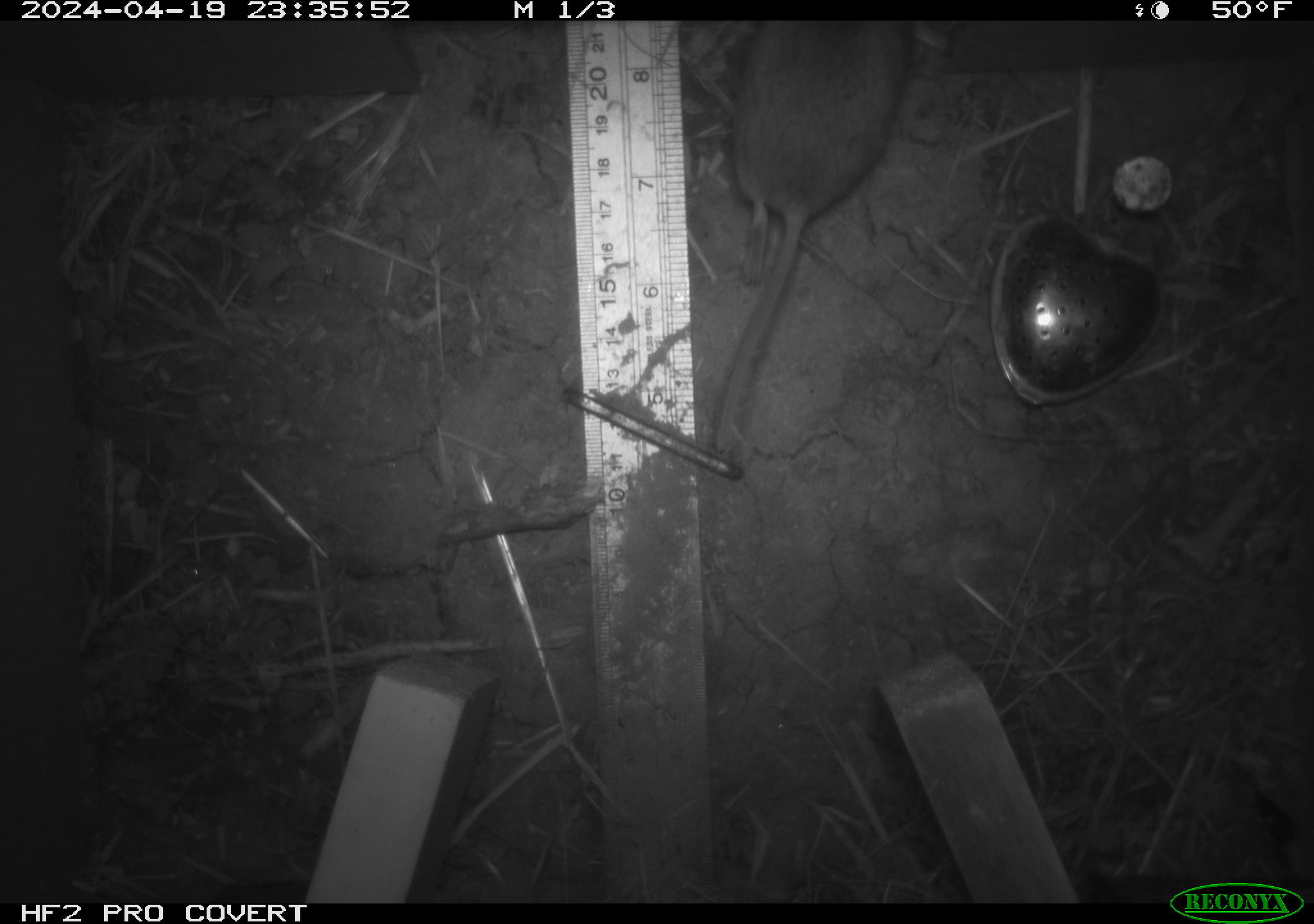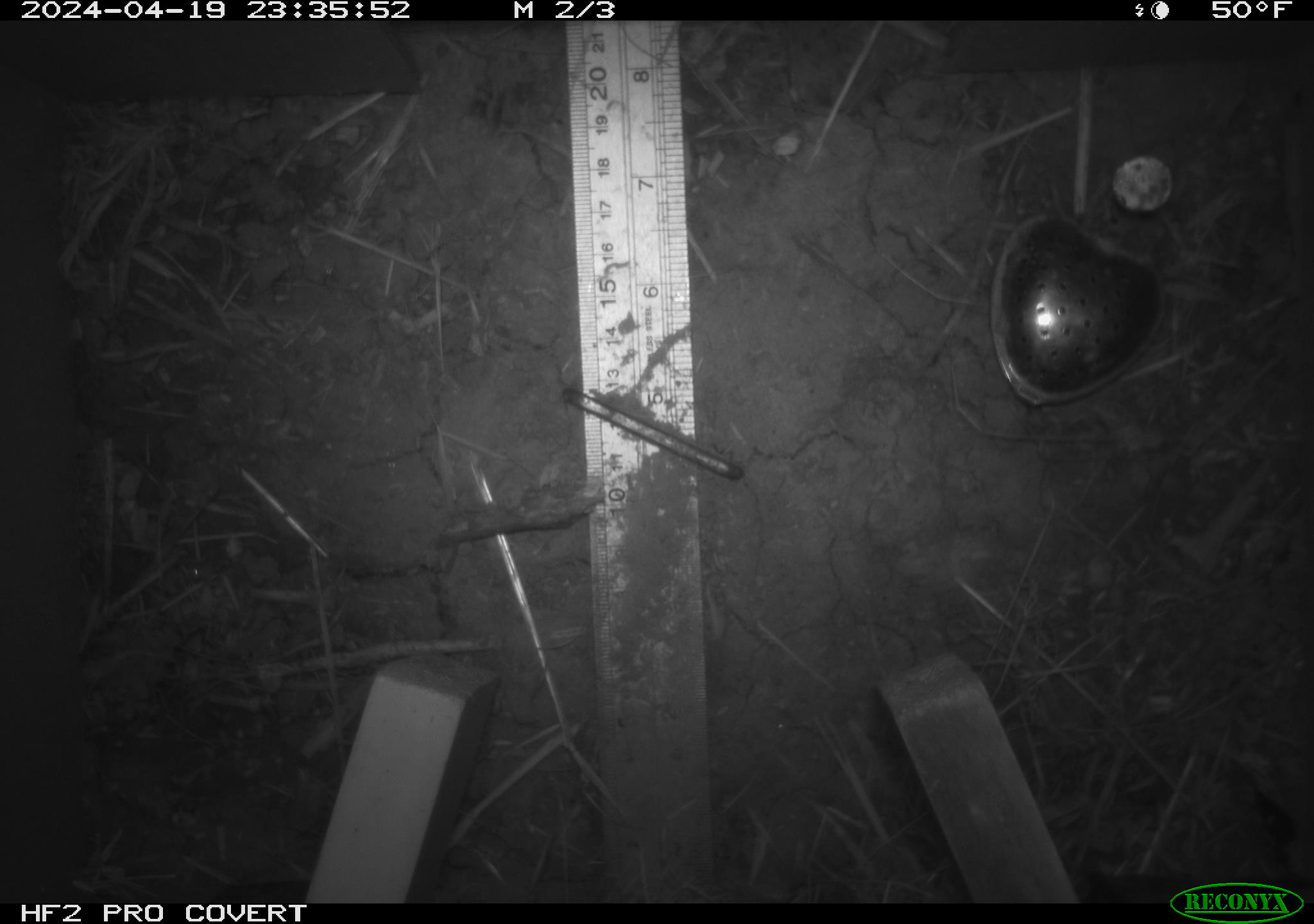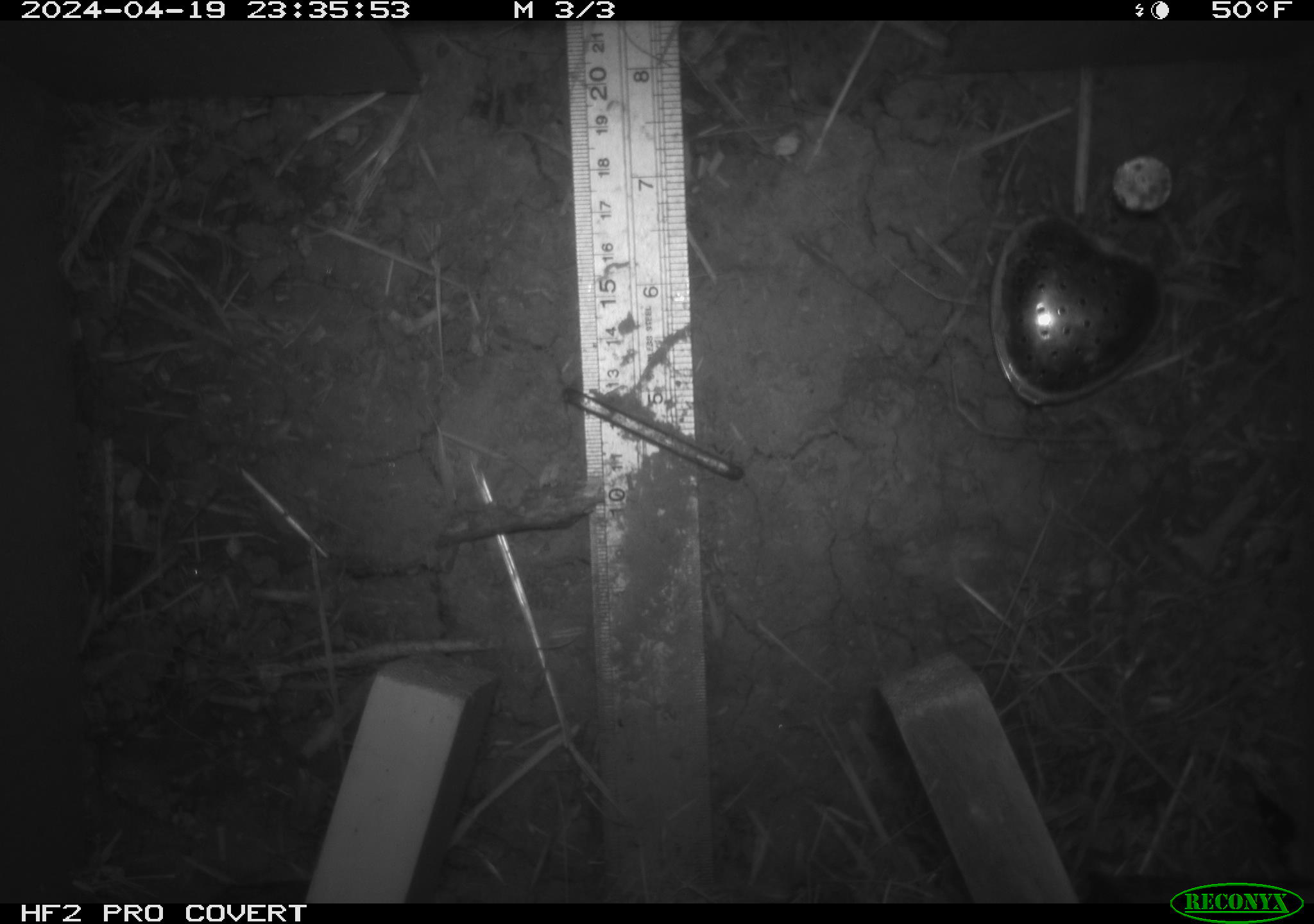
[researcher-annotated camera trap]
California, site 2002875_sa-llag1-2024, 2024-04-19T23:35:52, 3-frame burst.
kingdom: Animalia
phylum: Chordata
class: Mammalia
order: Rodentia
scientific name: Rodentia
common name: mouse species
Mouse species (Rodentia).